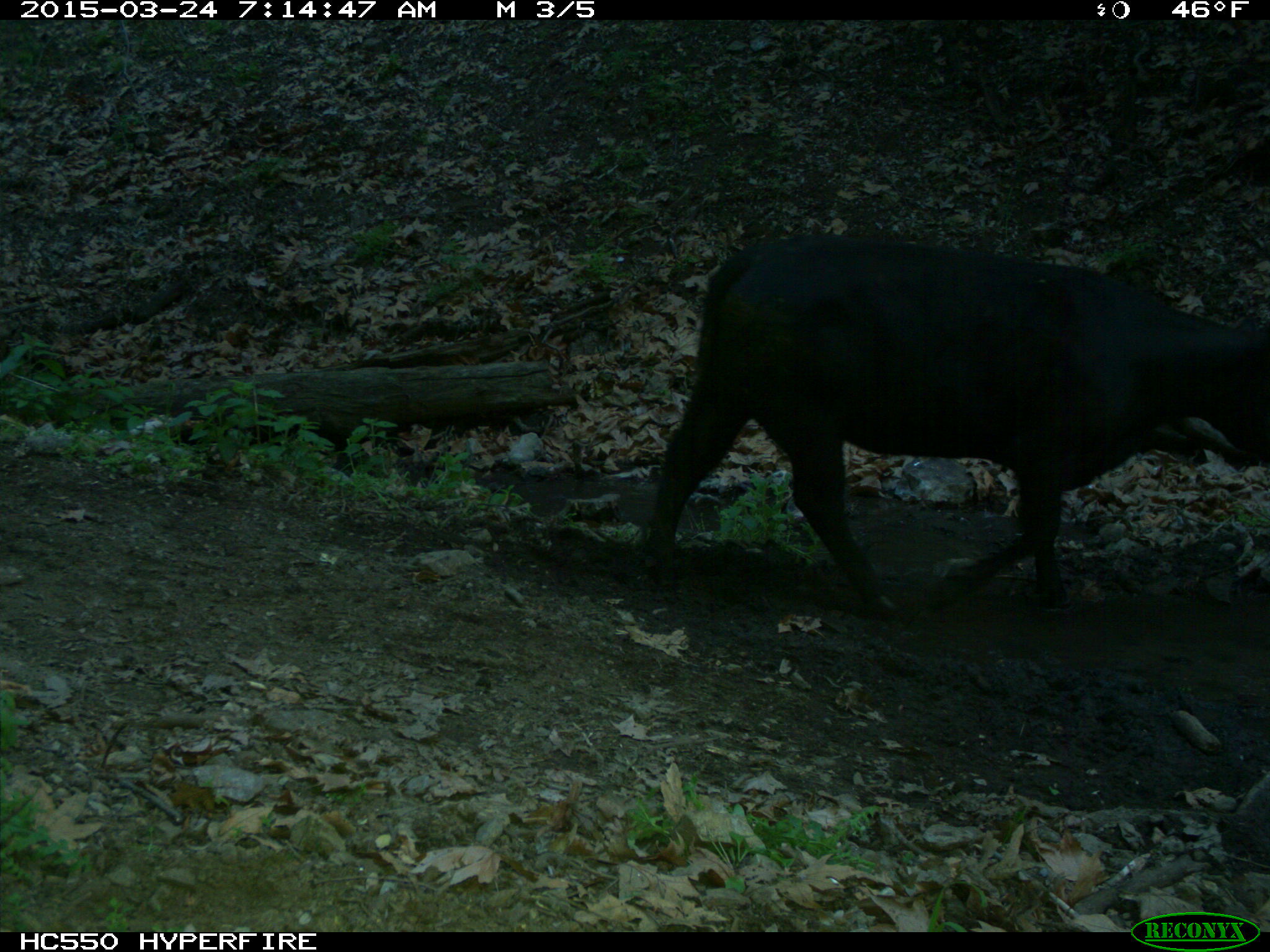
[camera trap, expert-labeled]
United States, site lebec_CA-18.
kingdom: Animalia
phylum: Chordata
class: Mammalia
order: Artiodactyla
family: Bovidae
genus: Bos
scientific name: Bos taurus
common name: domestic cow